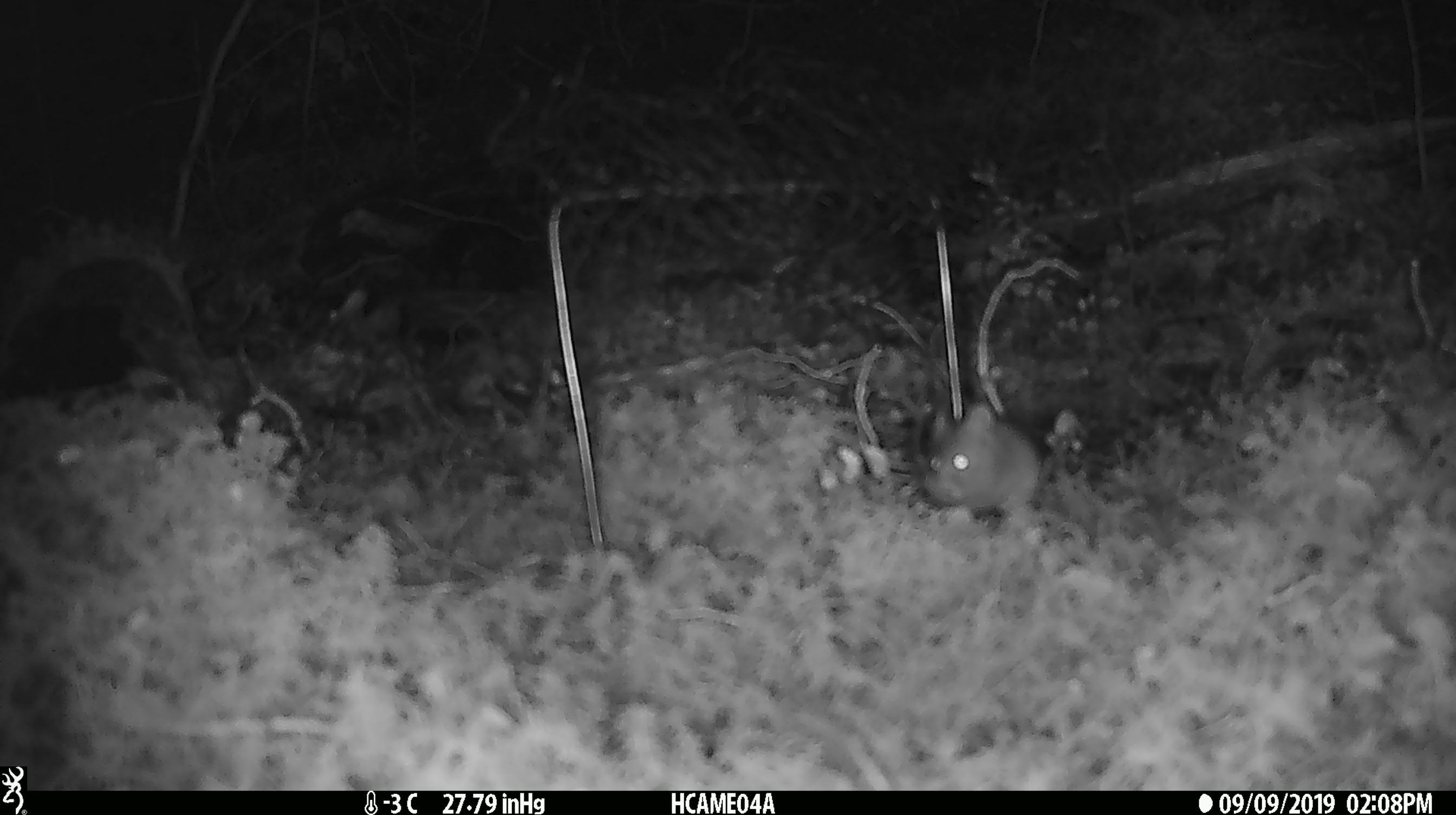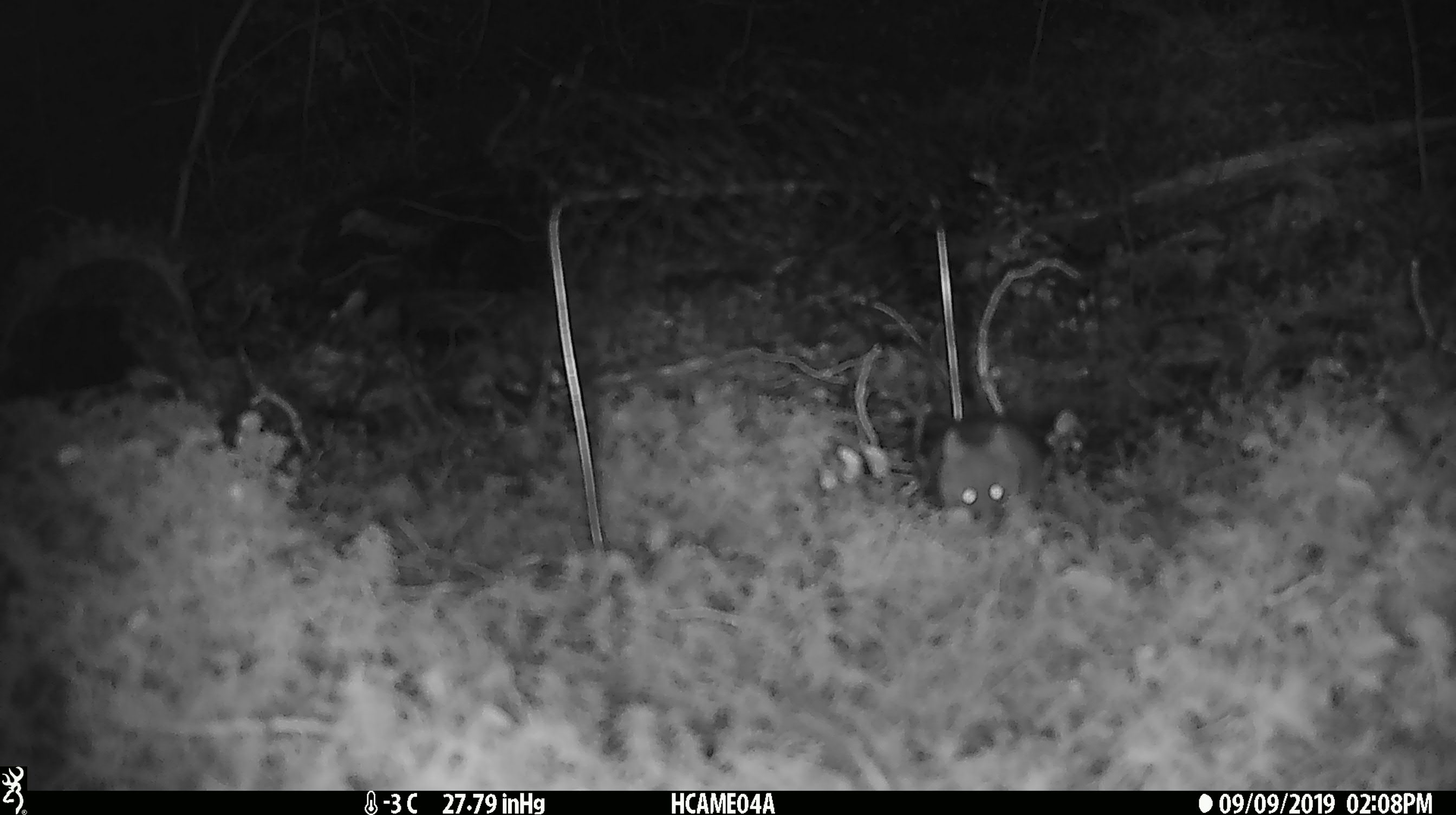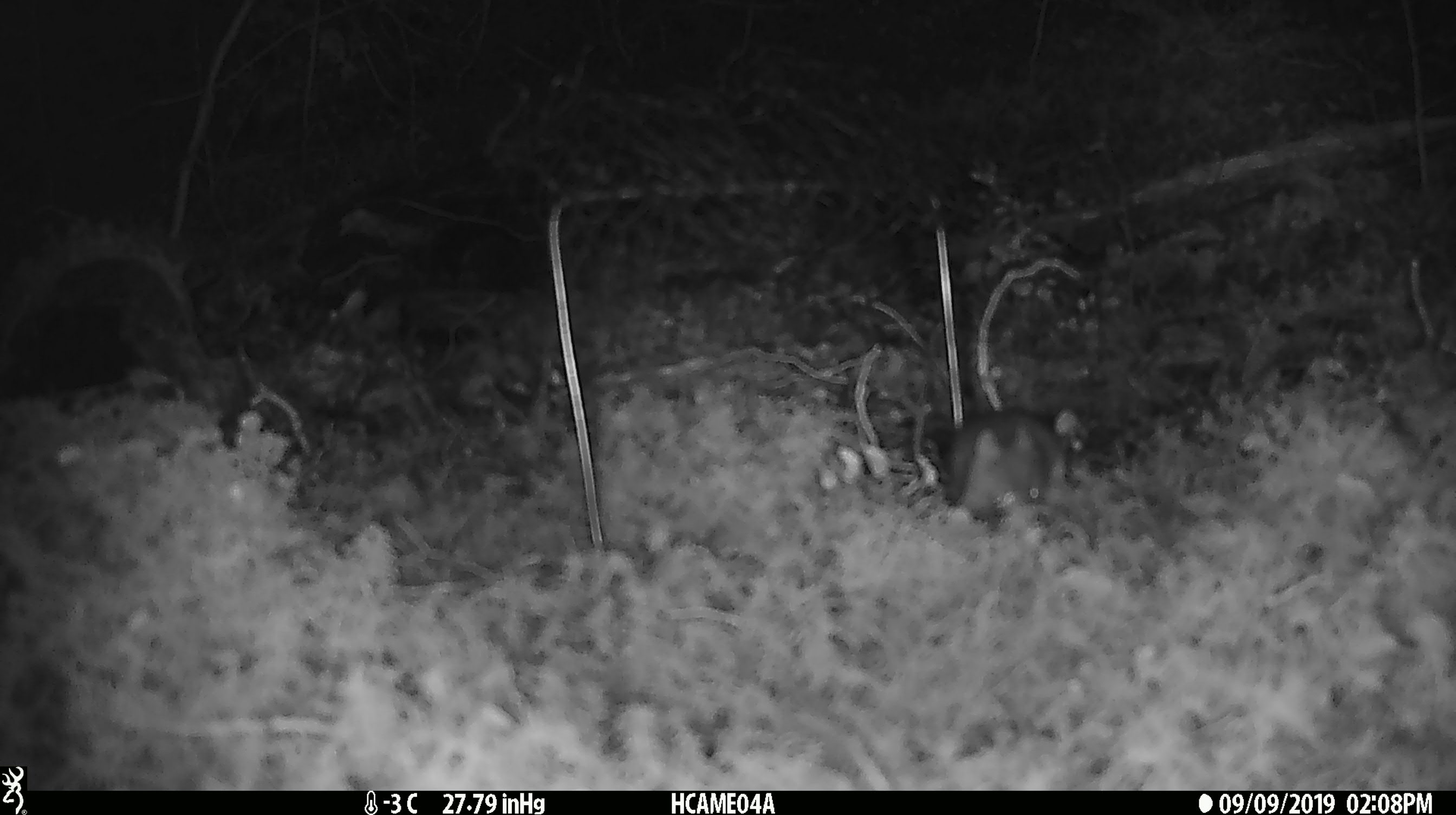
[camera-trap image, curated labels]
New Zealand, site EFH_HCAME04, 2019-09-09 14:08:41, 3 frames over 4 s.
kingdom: Animalia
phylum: Chordata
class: Mammalia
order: Rodentia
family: Muridae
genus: Mus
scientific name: Mus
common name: mouse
Mouse (Mus).